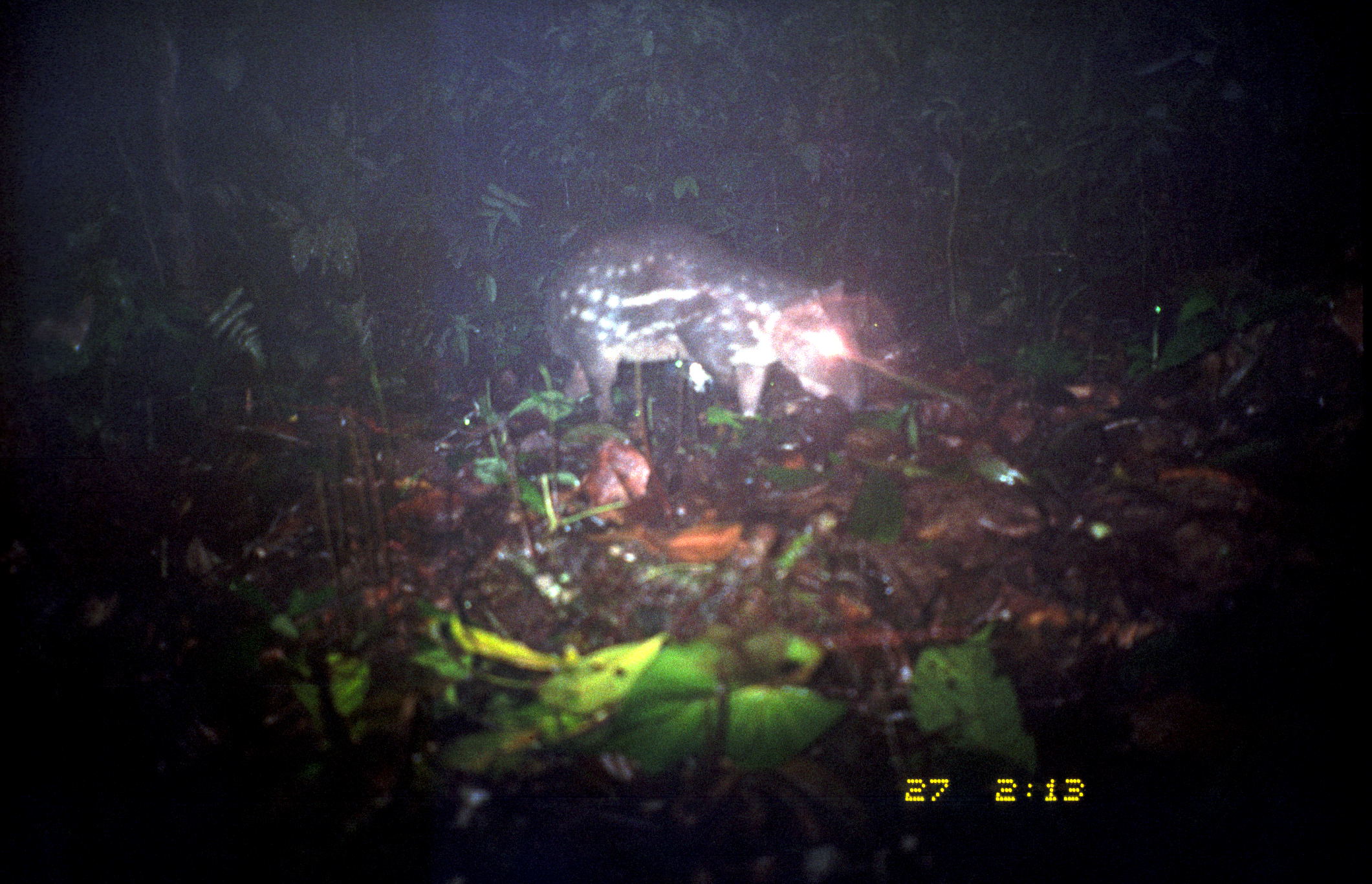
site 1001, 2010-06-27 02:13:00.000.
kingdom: Animalia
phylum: Chordata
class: Mammalia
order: Rodentia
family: Cuniculidae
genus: Cuniculus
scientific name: Cuniculus paca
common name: spotted paca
Cuniculus paca (spotted paca).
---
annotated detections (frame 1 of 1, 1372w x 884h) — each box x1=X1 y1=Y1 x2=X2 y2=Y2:
cuniculus paca: x1=527 y1=215 x2=868 y2=419